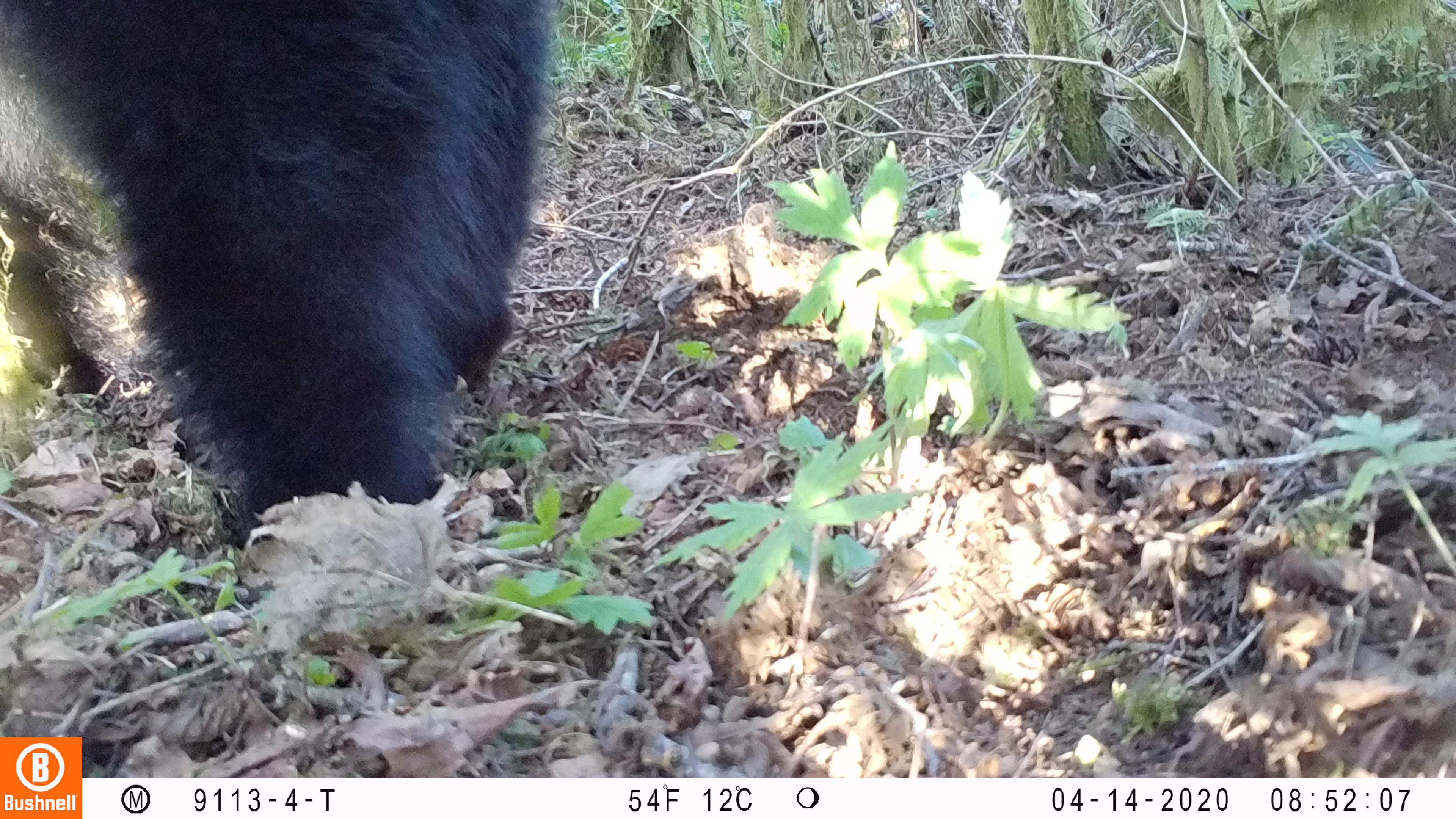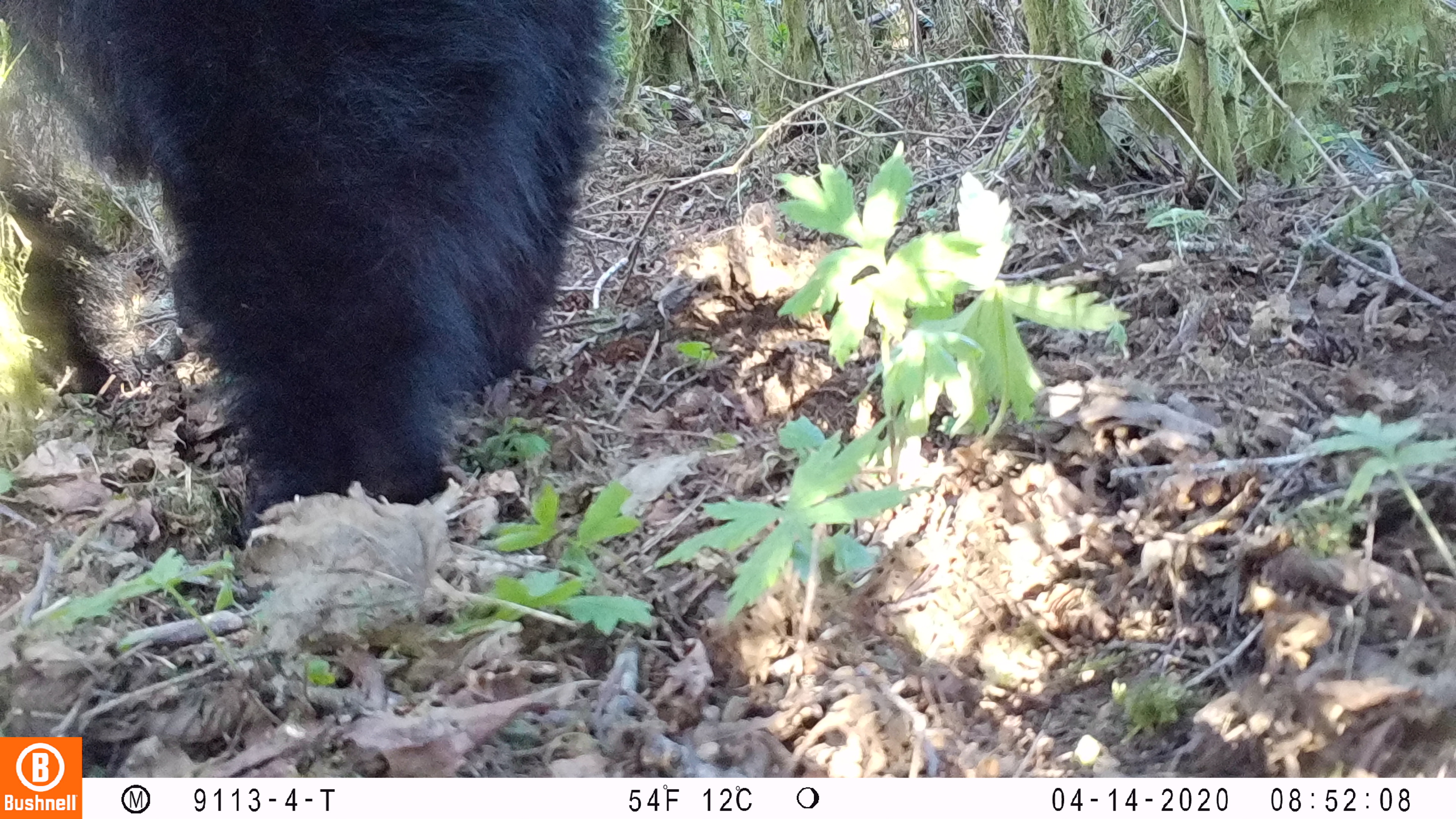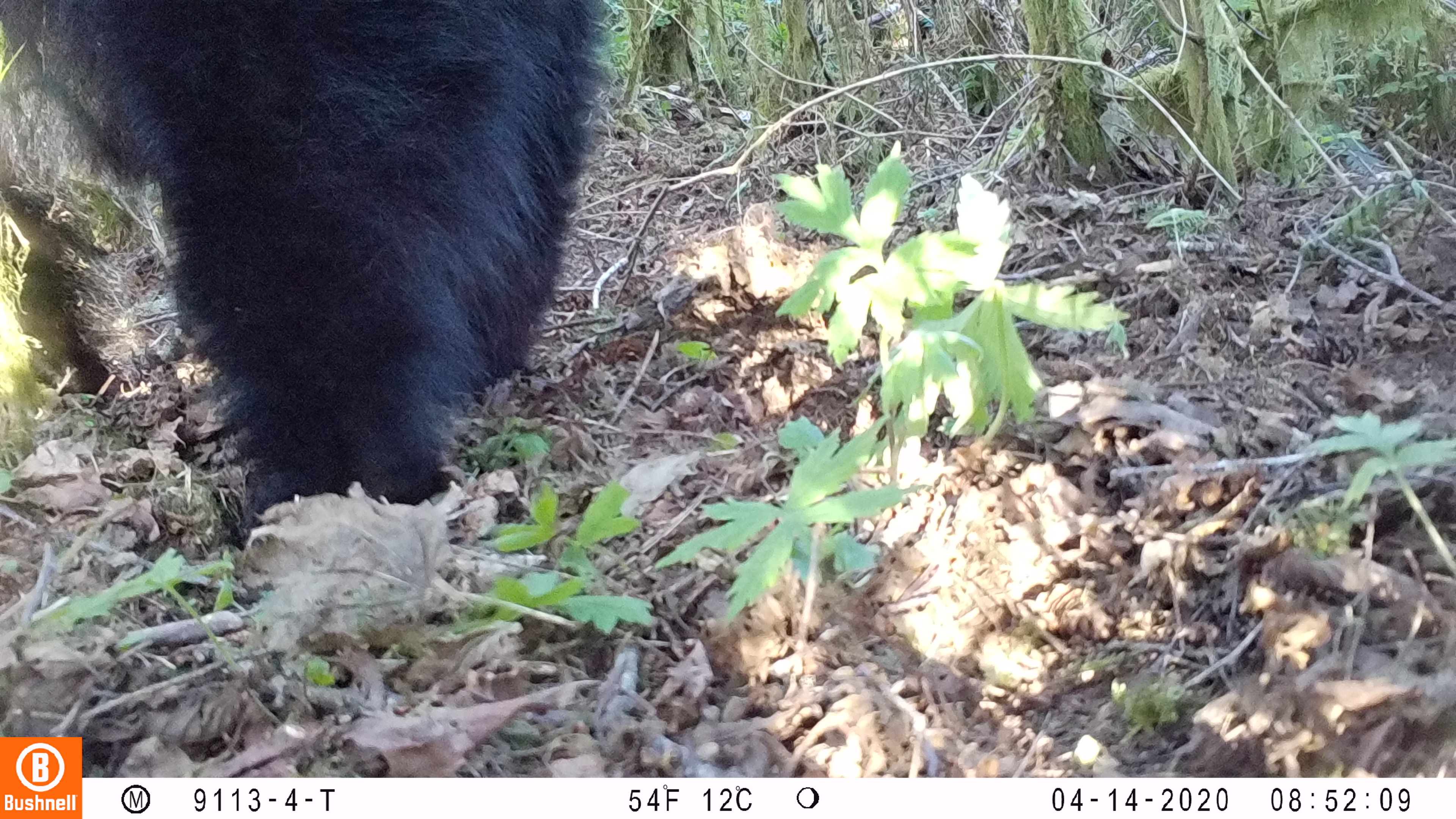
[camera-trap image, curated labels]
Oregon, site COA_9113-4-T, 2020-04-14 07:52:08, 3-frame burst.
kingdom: Animalia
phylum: Chordata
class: Mammalia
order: Carnivora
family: Ursidae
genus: Ursus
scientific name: Ursus americanus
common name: american black bear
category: black bear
Black bear (american black bear) (Ursus americanus).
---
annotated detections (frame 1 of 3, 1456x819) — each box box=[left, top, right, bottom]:
black bear: box=[0, 3, 558, 543]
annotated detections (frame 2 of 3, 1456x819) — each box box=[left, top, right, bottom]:
black bear: box=[2, 0, 641, 557]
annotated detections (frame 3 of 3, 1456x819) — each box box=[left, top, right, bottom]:
black bear: box=[2, 5, 602, 512]